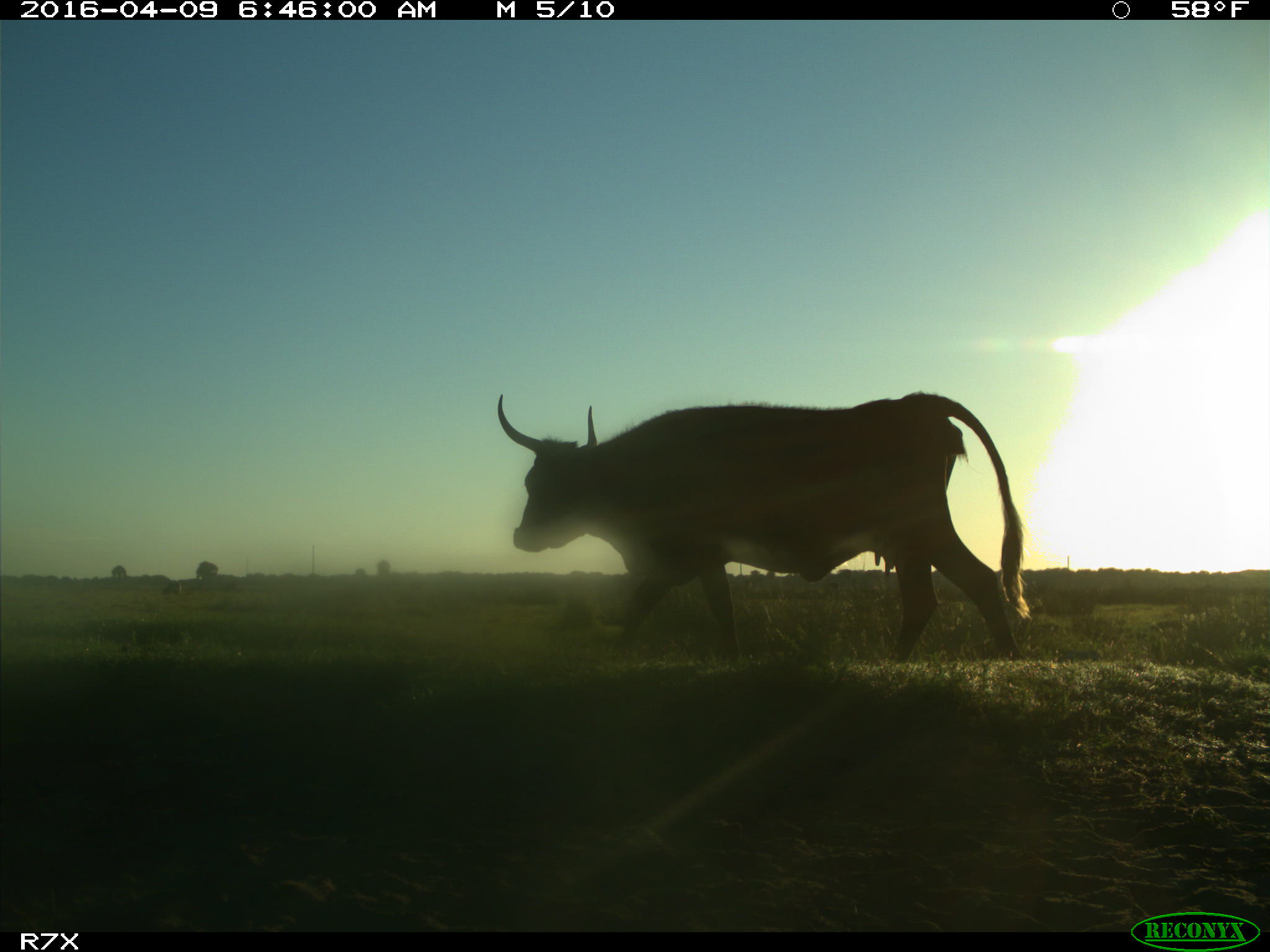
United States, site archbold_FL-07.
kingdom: Animalia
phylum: Chordata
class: Mammalia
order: Artiodactyla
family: Bovidae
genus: Bos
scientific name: Bos taurus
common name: domestic cow